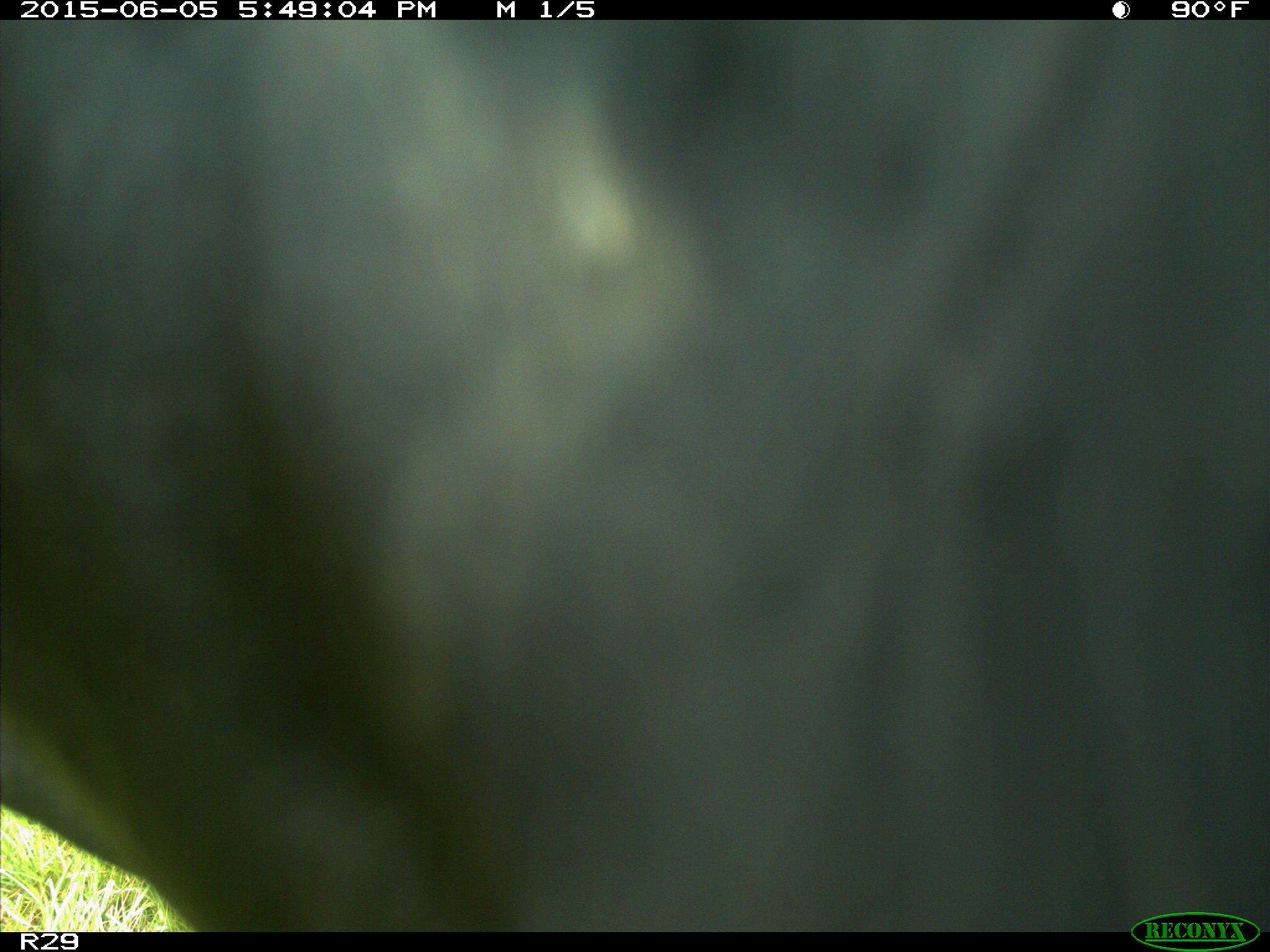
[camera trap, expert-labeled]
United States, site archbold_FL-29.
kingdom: Animalia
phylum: Chordata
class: Mammalia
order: Artiodactyla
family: Bovidae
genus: Bos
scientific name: Bos taurus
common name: domestic cow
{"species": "Bos taurus (domestic cow)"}